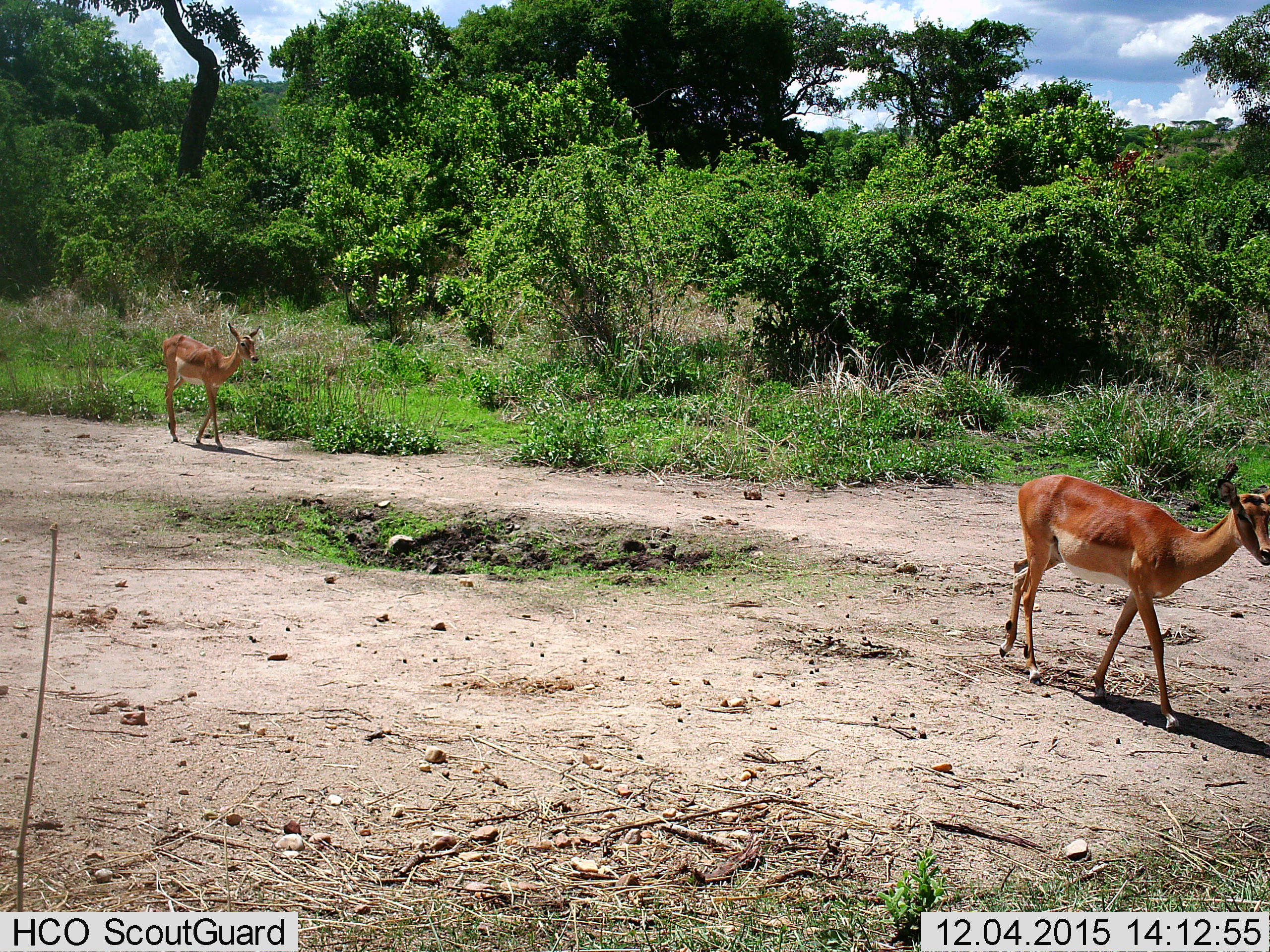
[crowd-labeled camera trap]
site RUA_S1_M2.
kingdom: Animalia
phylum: Chordata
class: Mammalia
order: Artiodactyla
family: Bovidae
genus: Aepyceros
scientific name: Aepyceros melampus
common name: impala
Impala (Aepyceros melampus), count 2. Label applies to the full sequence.